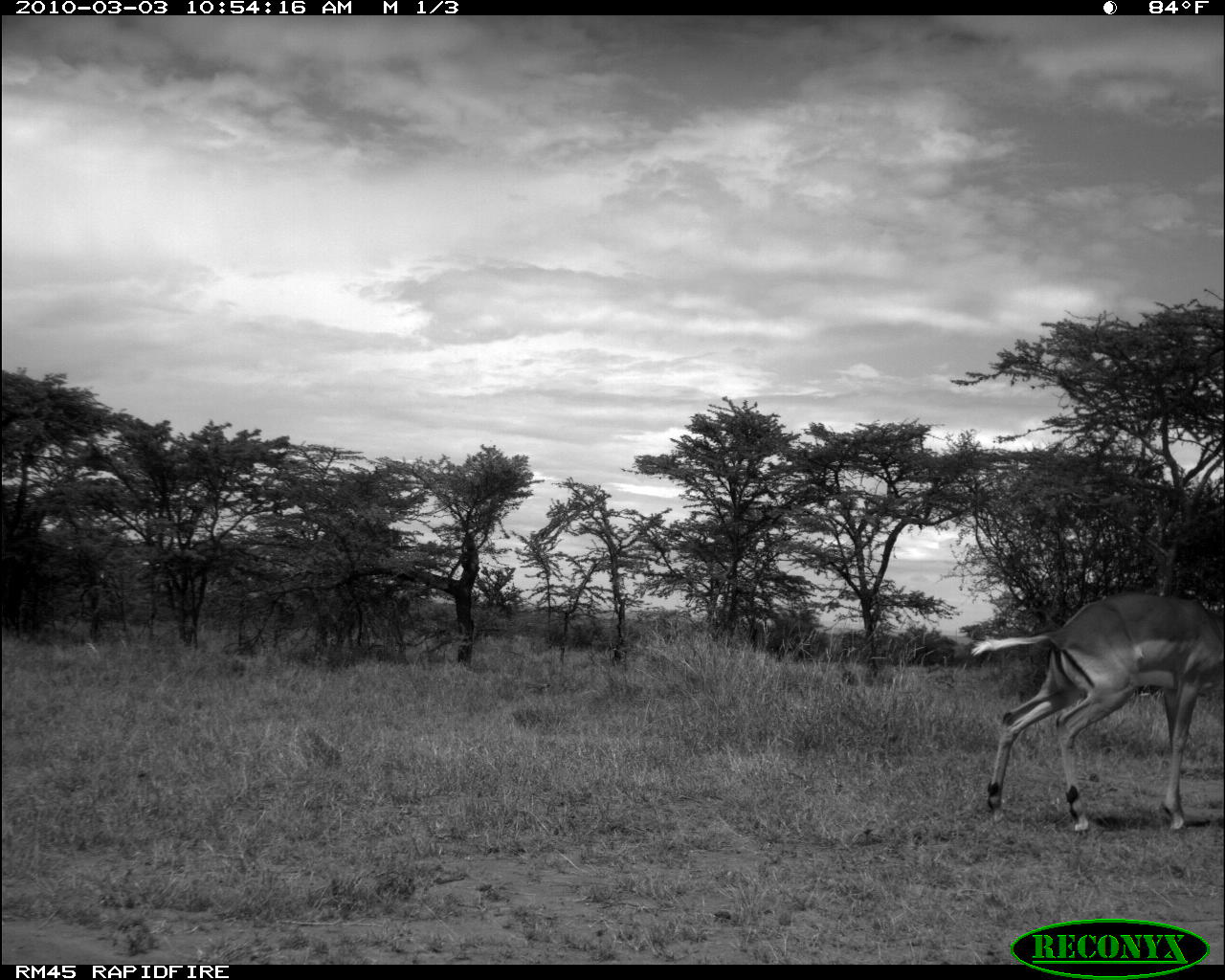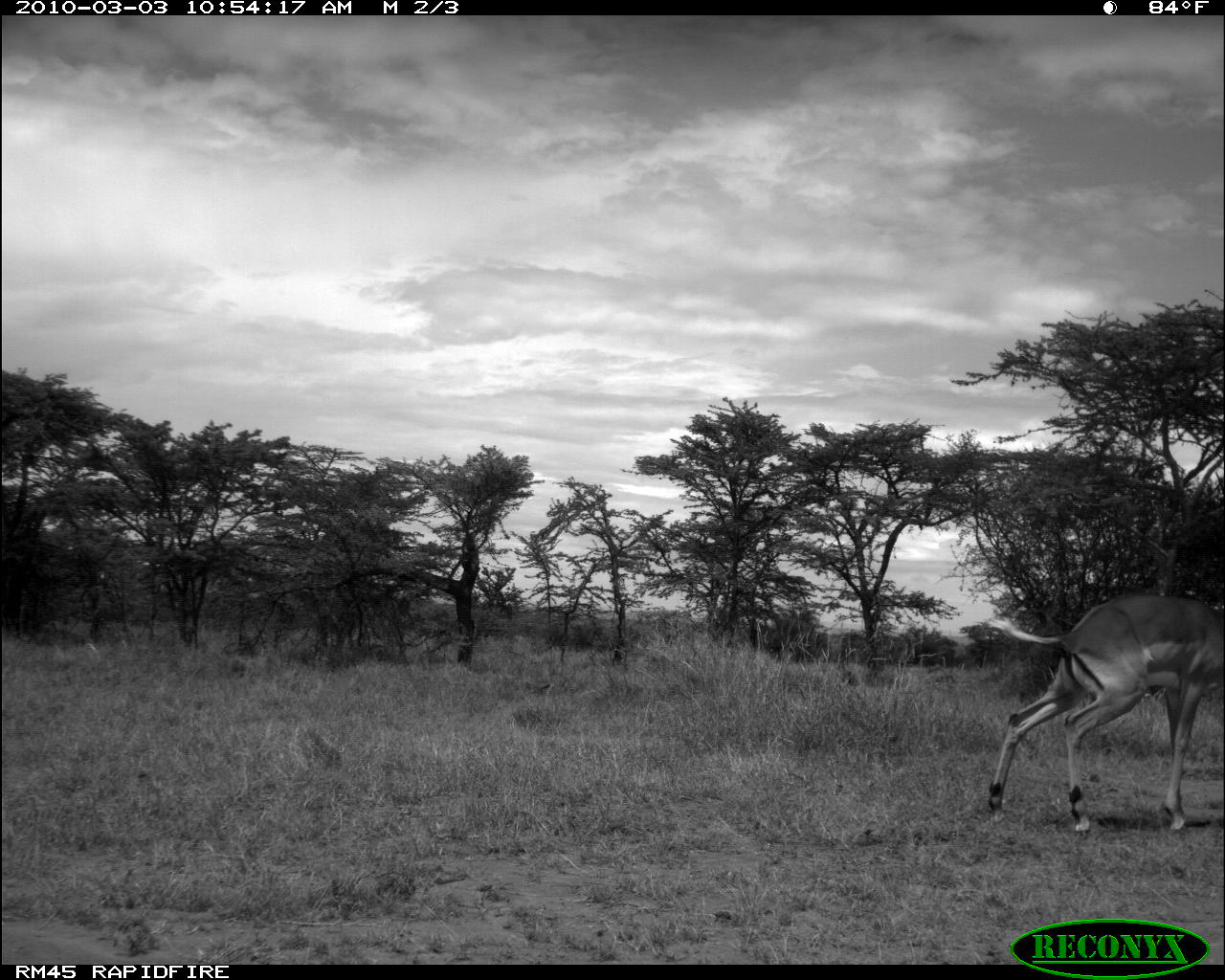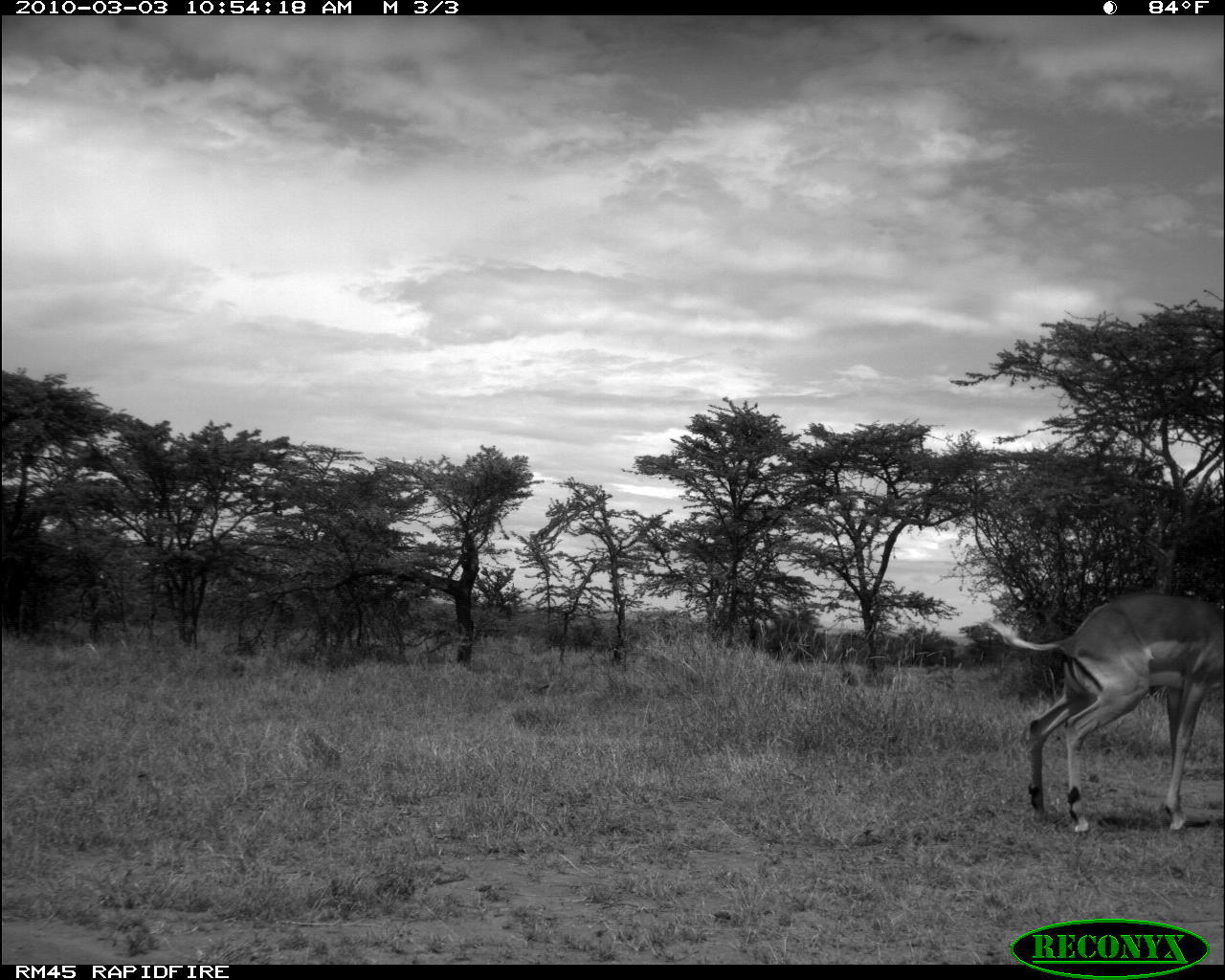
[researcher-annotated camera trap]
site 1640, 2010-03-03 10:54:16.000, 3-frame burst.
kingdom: Animalia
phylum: Chordata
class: Mammalia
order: Artiodactyla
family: Bovidae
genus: Aepyceros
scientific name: Aepyceros melampus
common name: impala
Aepyceros melampus (impala), count 1.